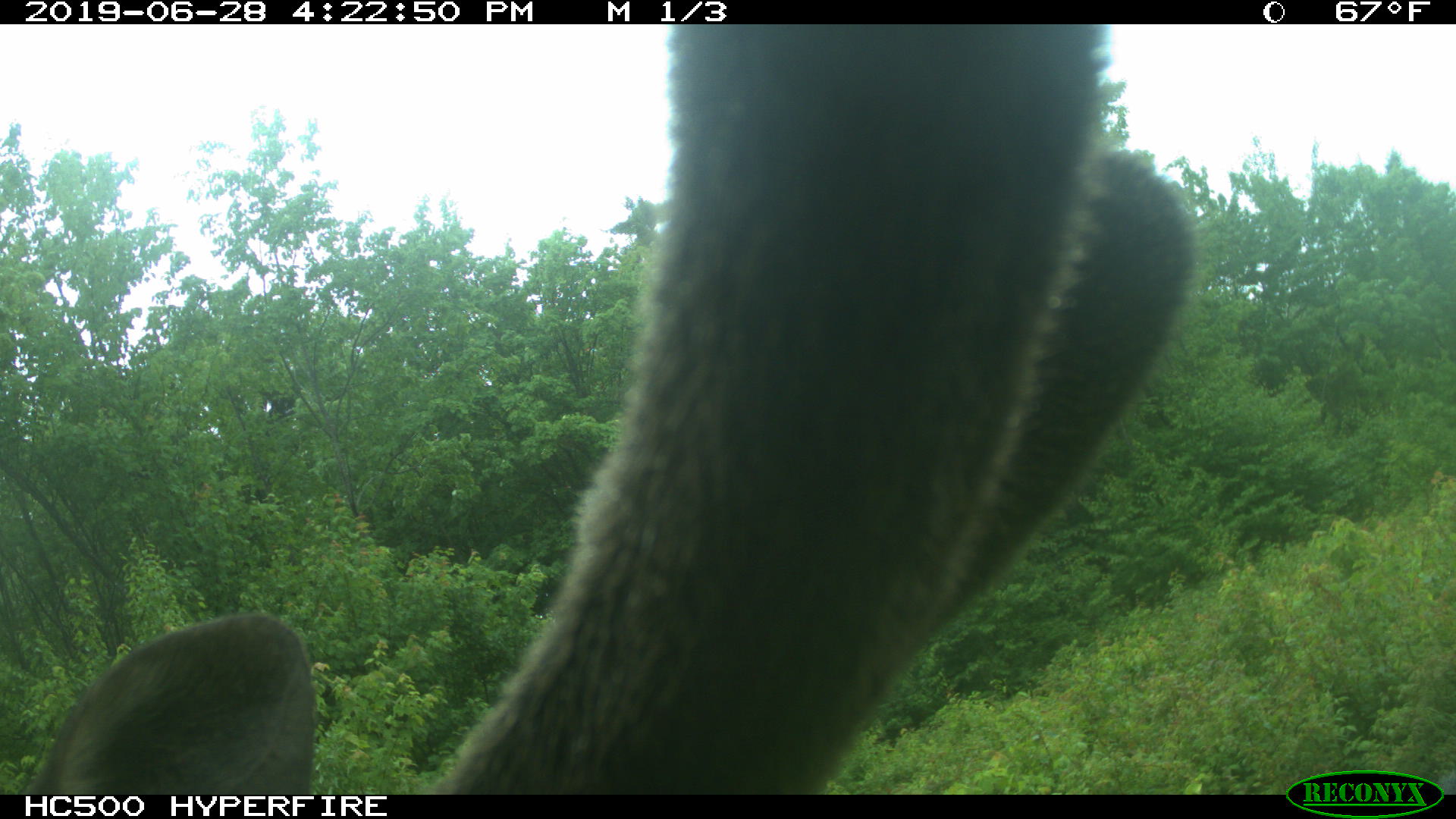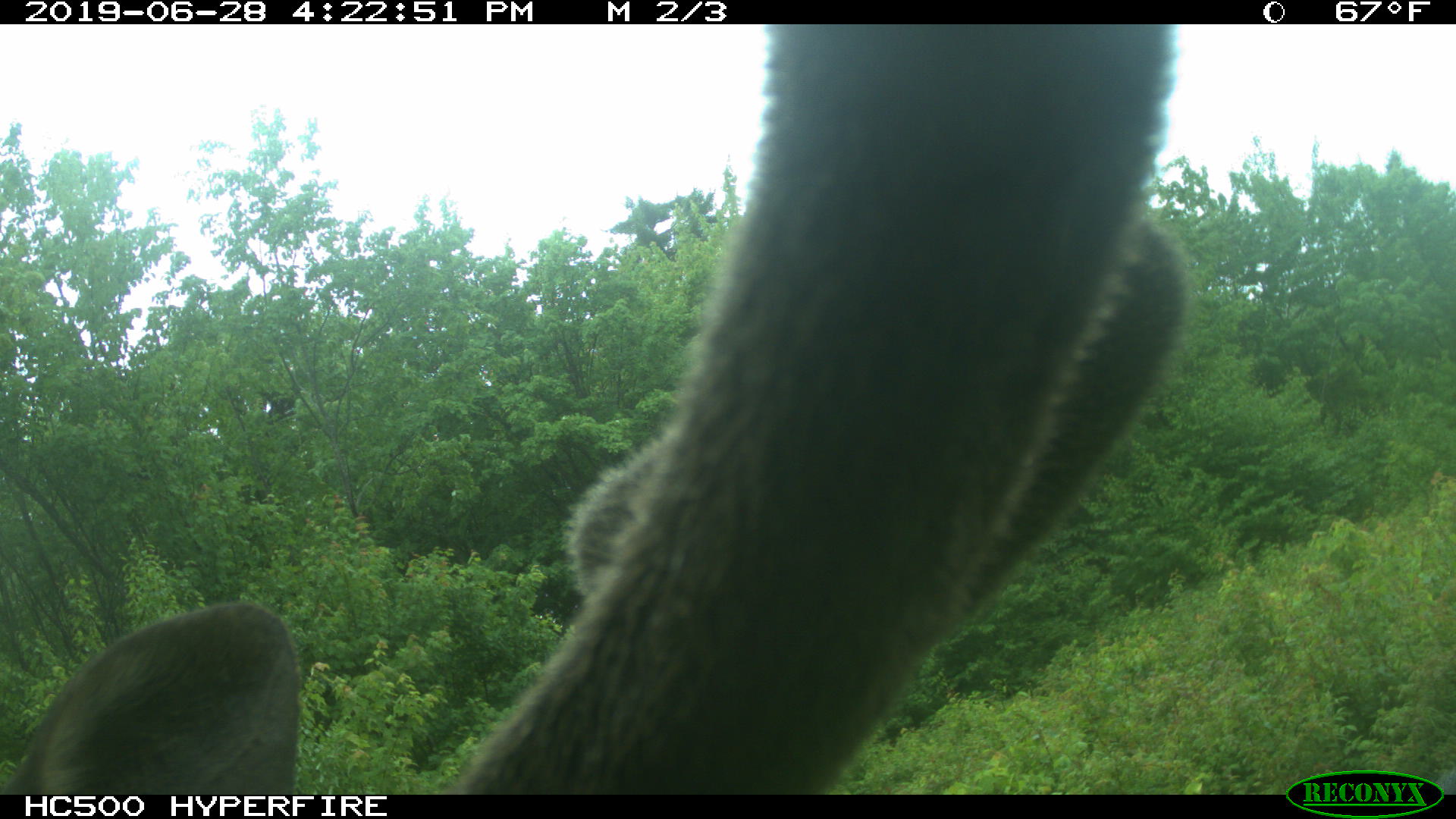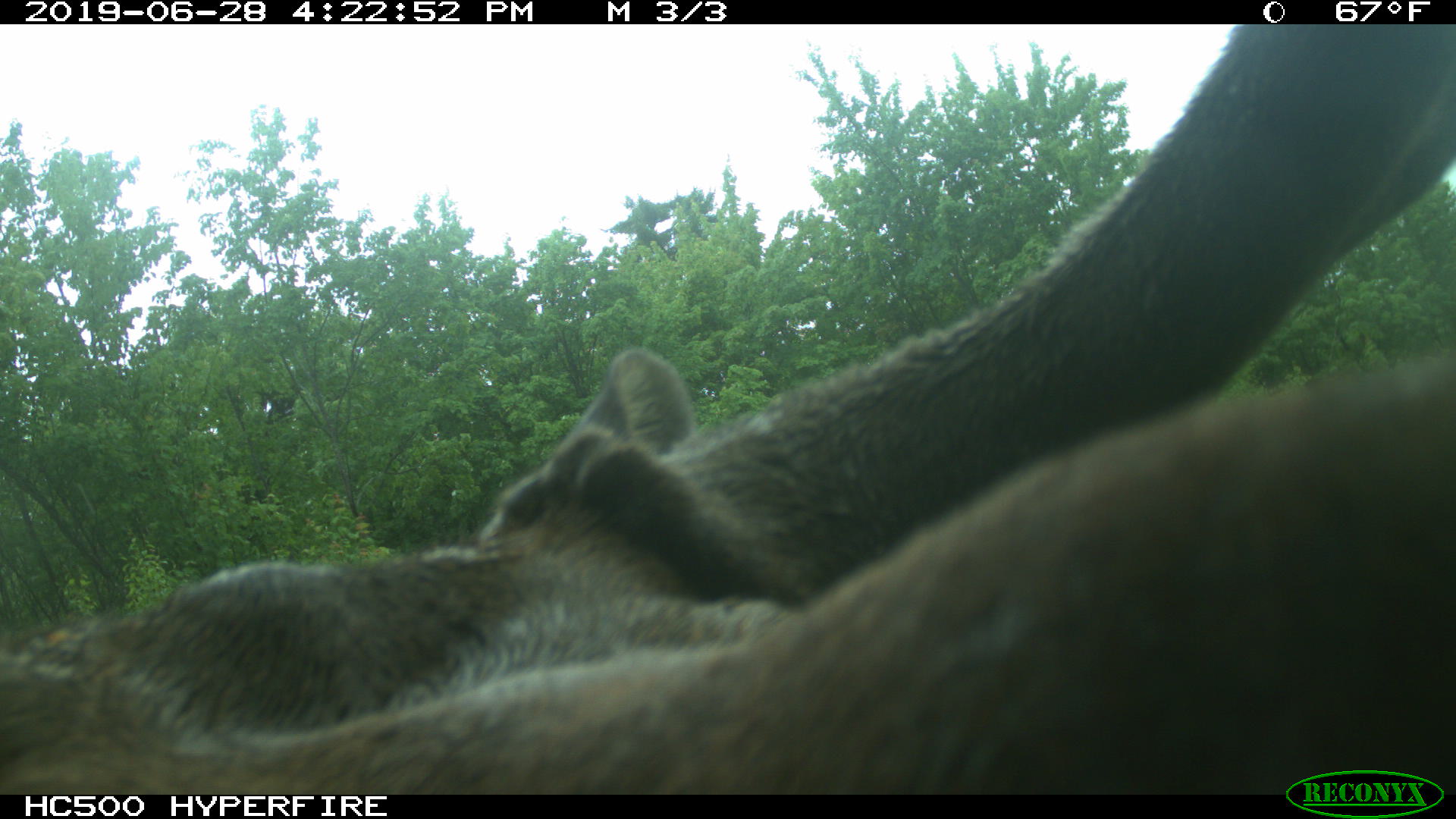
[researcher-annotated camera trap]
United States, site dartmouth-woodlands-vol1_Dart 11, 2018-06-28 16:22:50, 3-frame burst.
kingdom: Animalia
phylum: Chordata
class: Mammalia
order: Artiodactyla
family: Cervidae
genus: Alces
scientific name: Alces alces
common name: moose